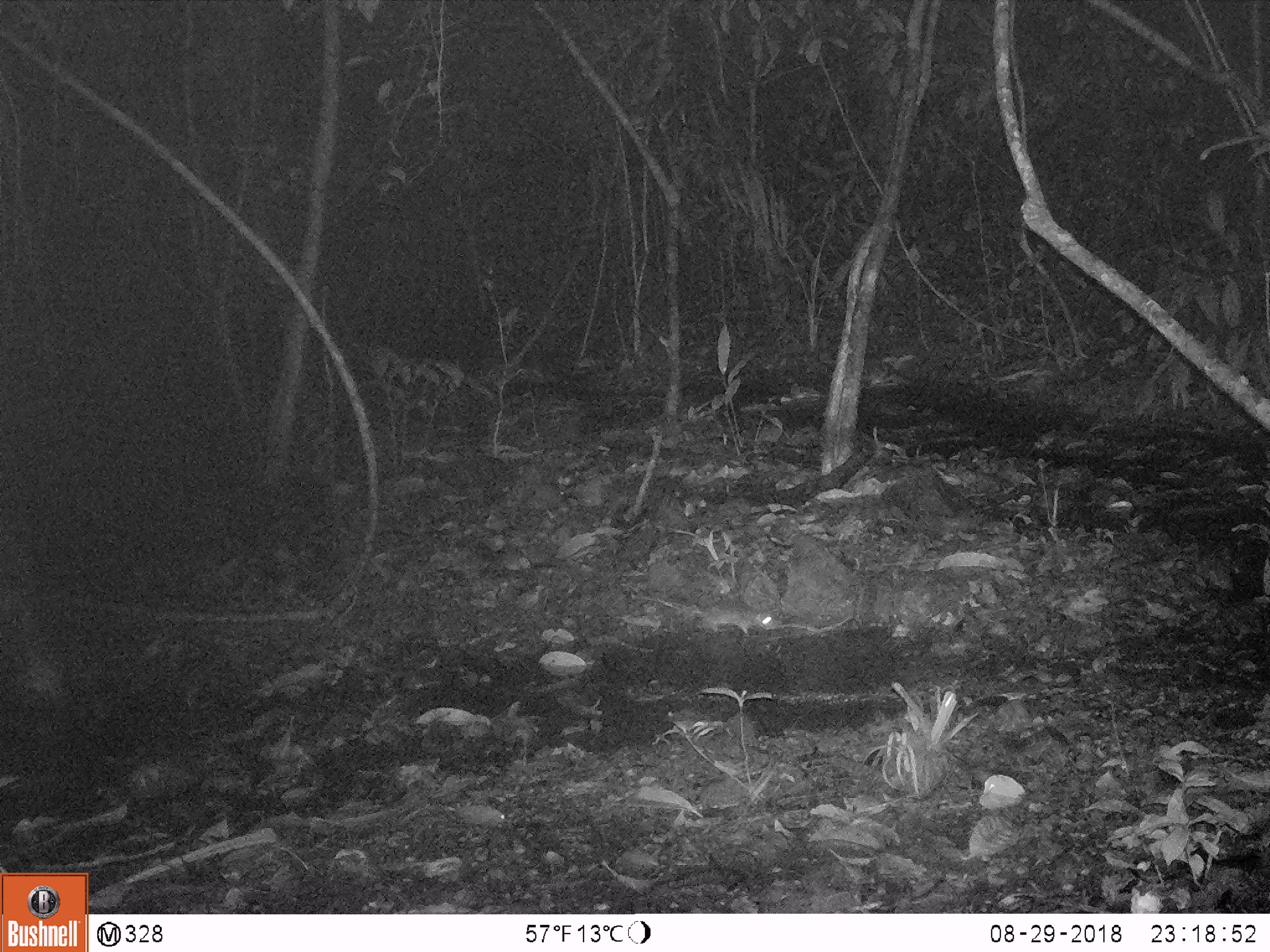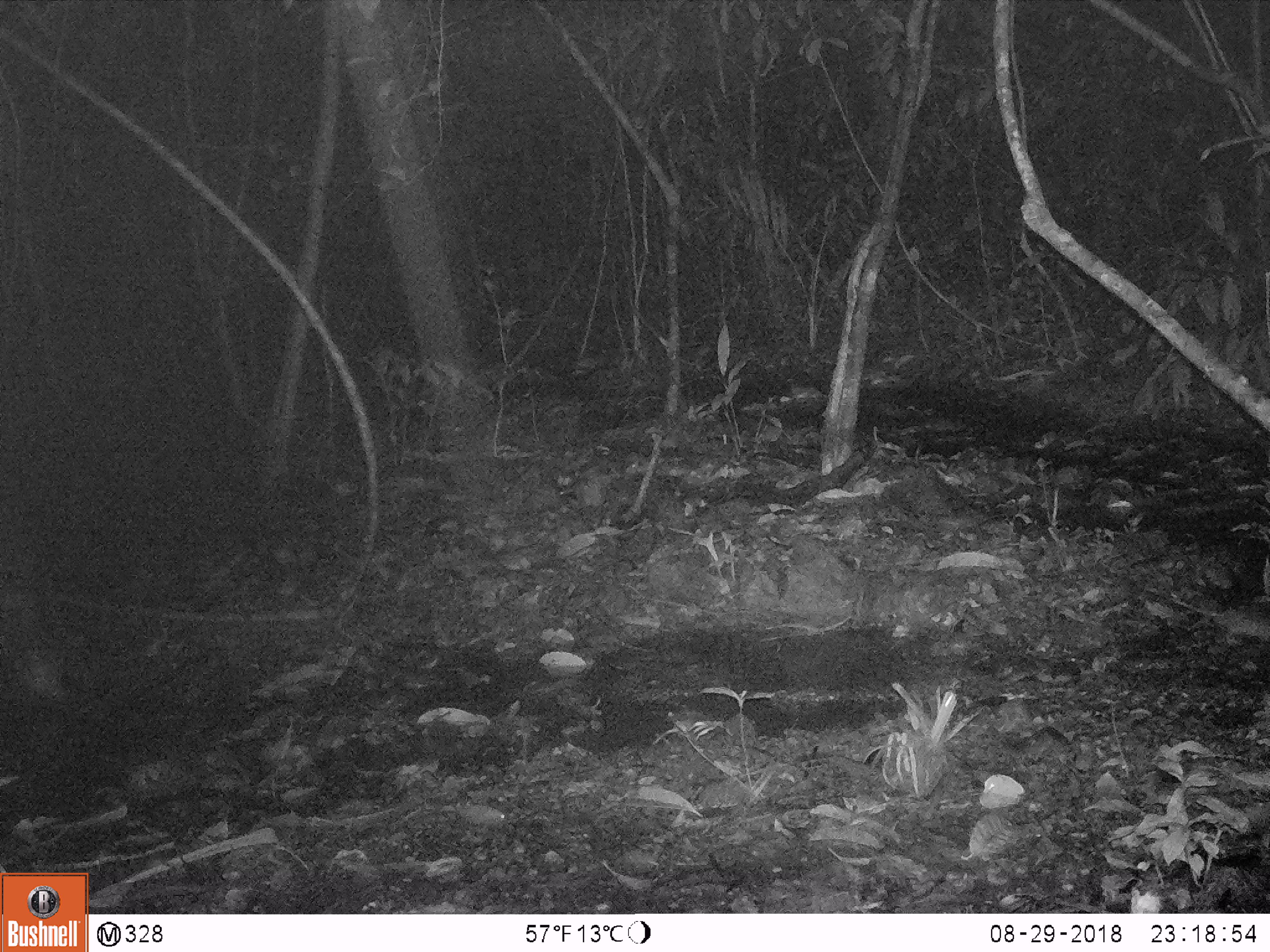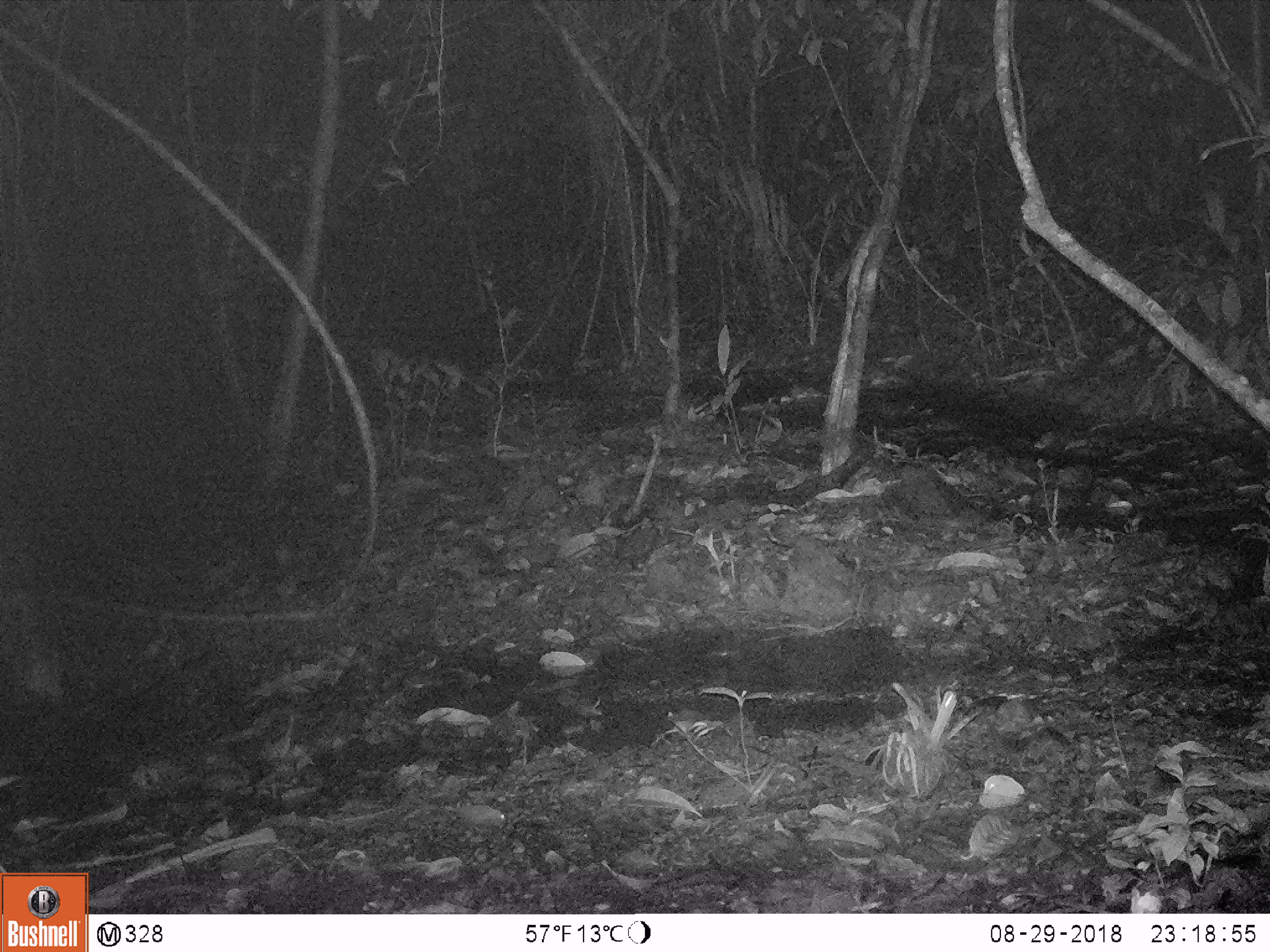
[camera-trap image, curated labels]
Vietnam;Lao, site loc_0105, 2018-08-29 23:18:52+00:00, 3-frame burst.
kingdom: Animalia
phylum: Chordata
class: Mammalia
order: Rodentia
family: Muridae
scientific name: Muridae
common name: old-world mice and rats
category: unidentified murid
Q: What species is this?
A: Unidentified murid (old-world mice and rats) (Muridae).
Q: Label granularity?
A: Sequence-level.